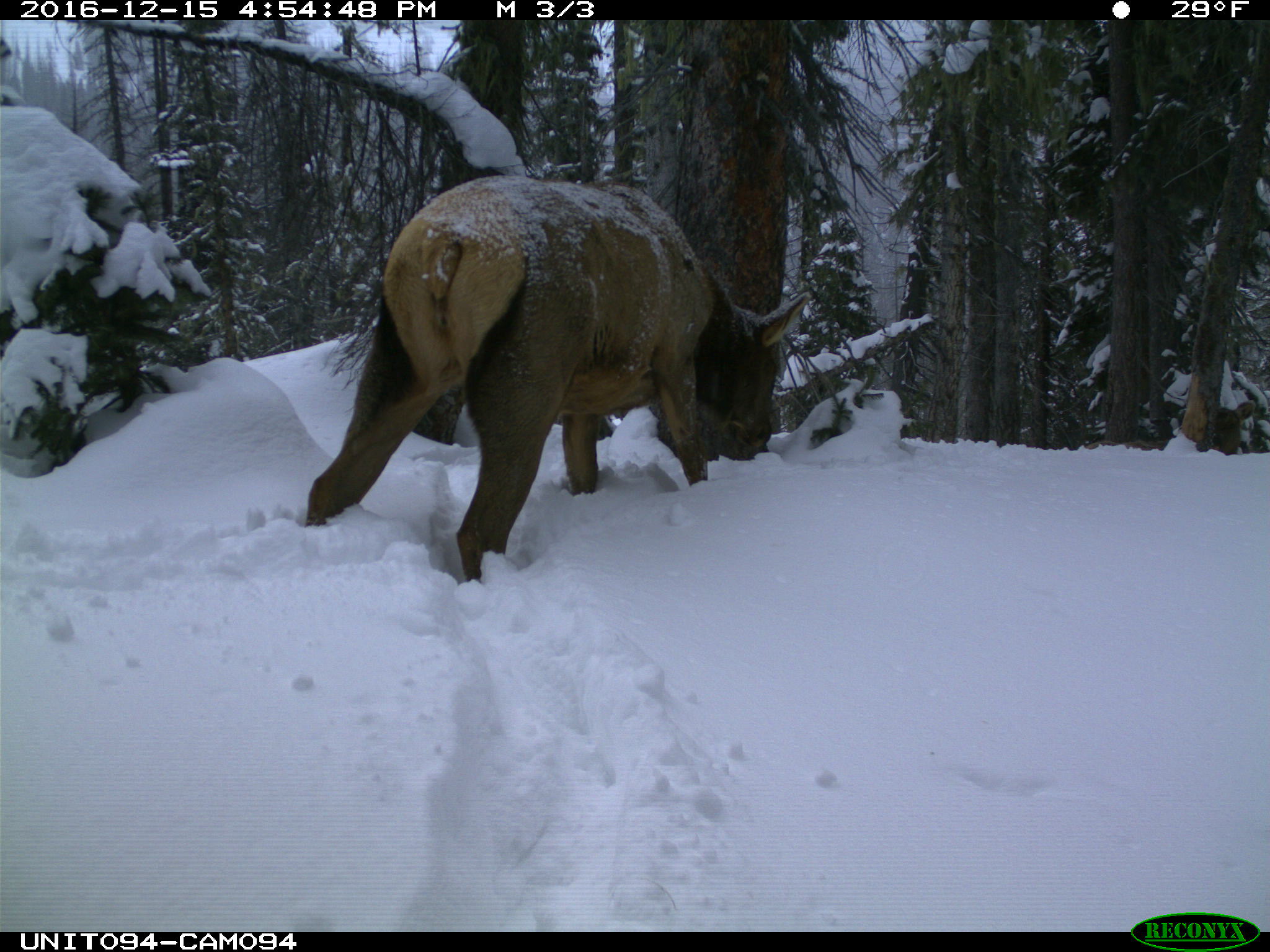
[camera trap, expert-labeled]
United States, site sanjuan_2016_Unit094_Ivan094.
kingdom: Animalia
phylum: Chordata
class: Mammalia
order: Artiodactyla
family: Cervidae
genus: Cervus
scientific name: Cervus elaphus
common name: red deer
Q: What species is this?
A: Cervus elaphus (red deer).